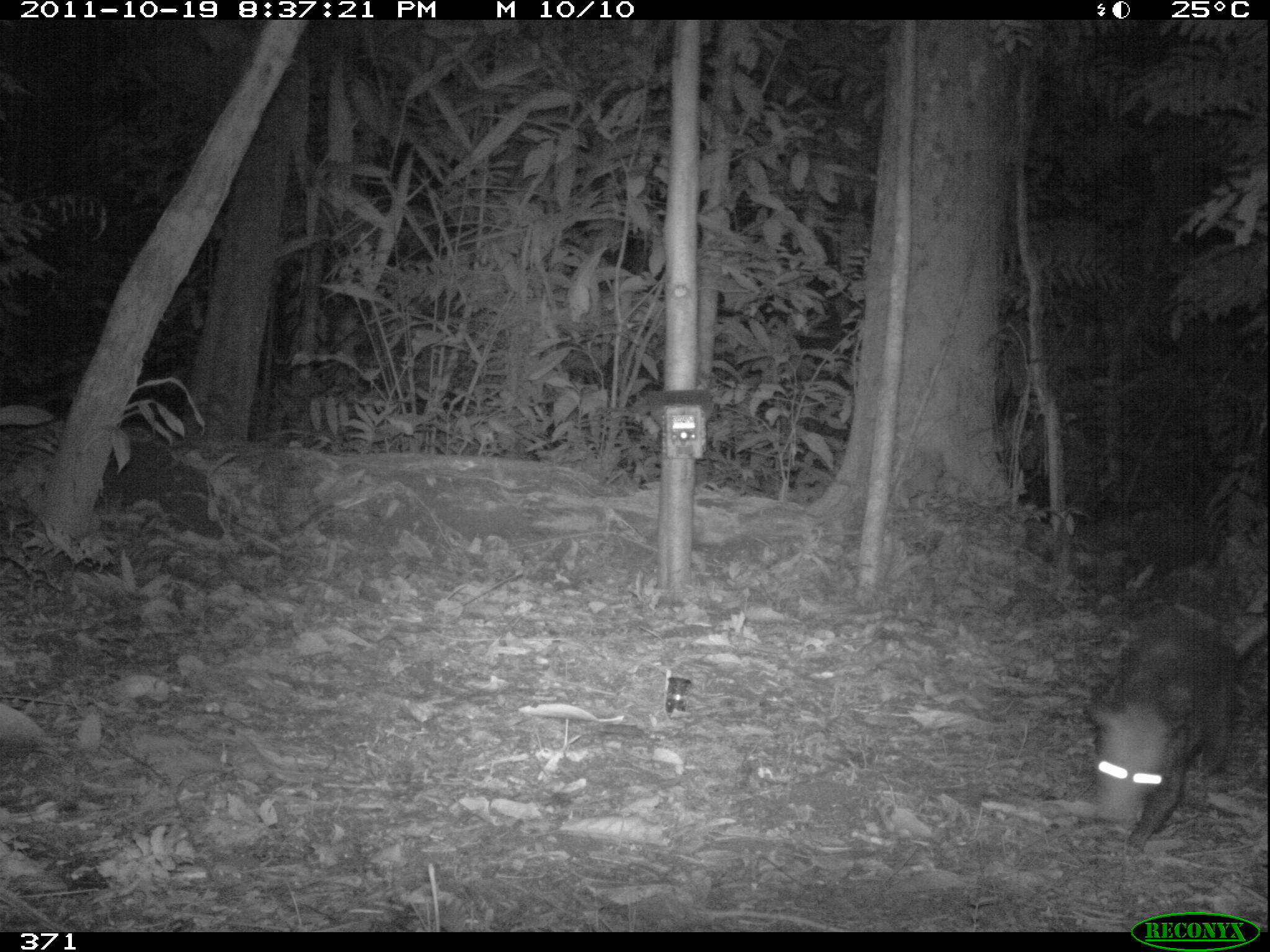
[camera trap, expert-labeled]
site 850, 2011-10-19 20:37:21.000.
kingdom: Animalia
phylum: Chordata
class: Mammalia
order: Didelphimorphia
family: Didelphidae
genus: Didelphis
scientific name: Didelphis marsupialis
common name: southern opossum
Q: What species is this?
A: Didelphis marsupialis (southern opossum).